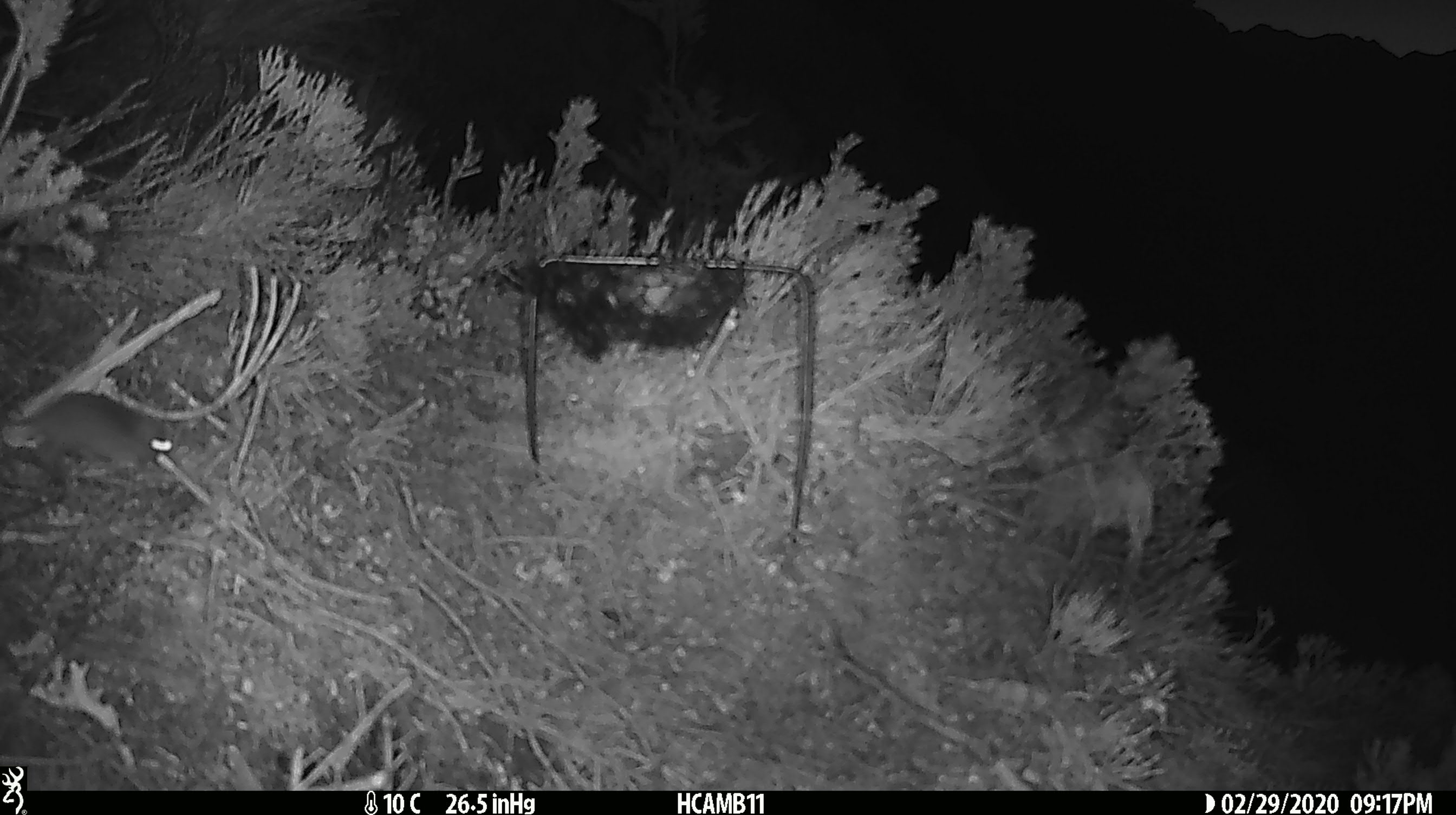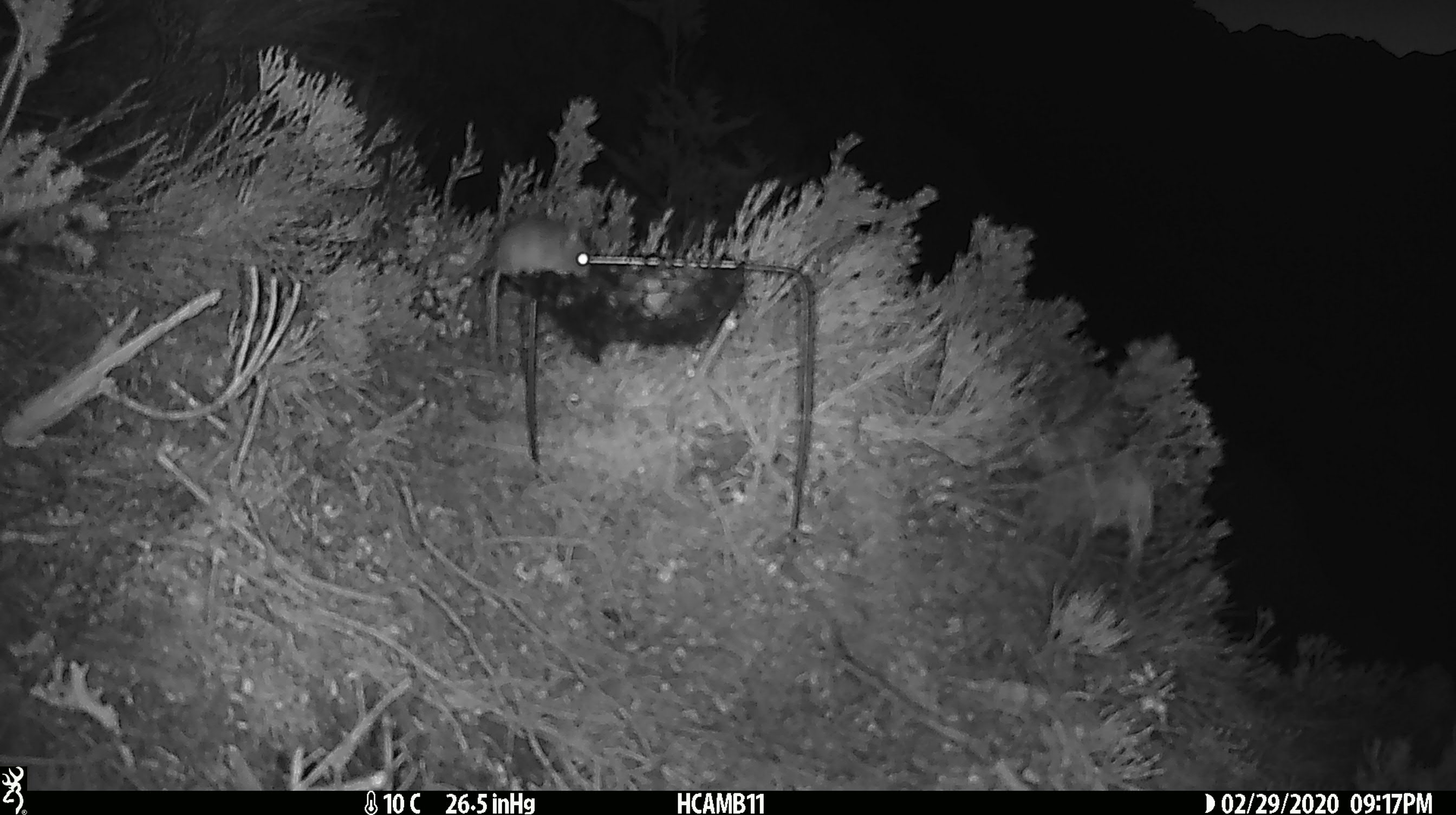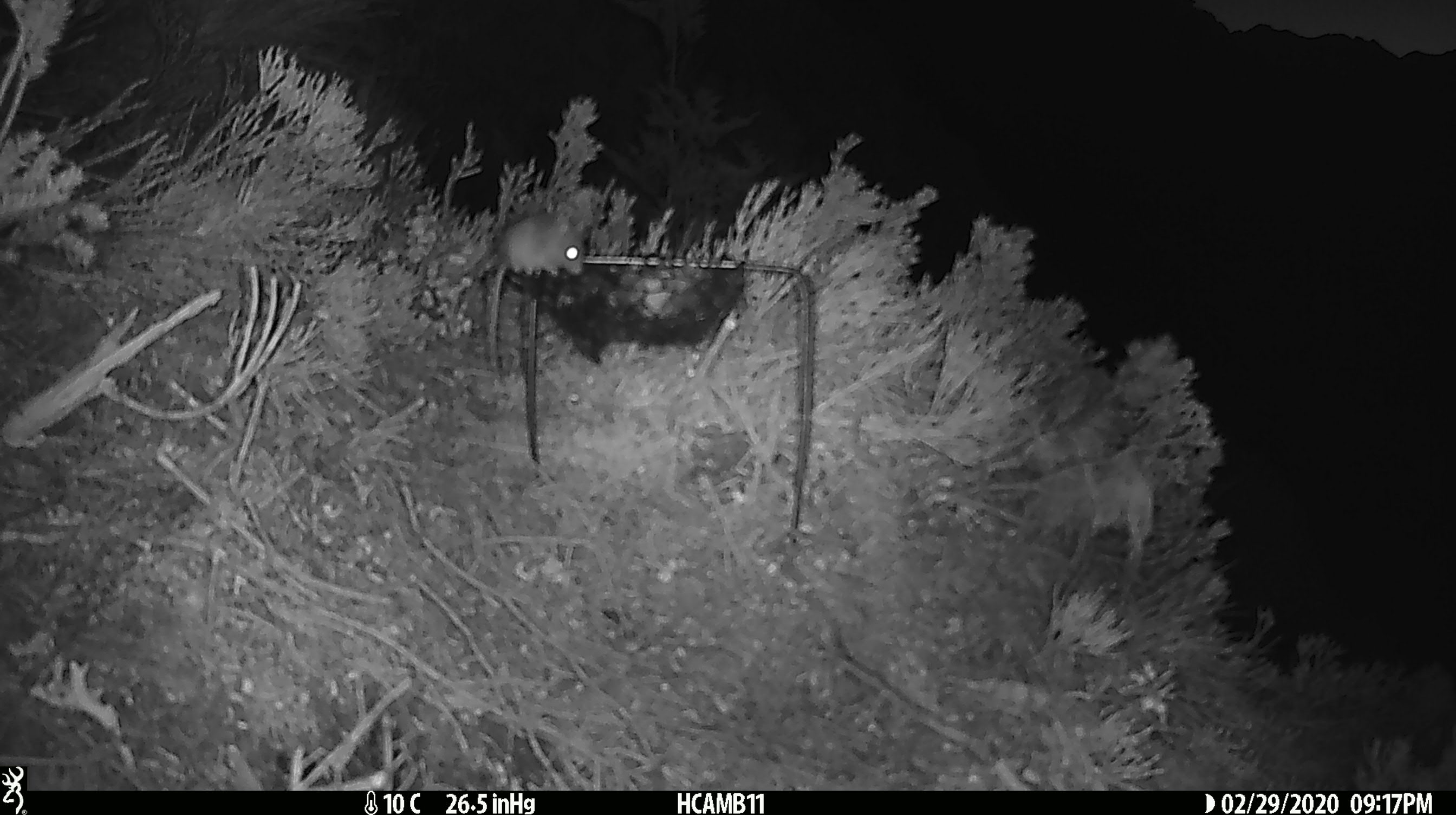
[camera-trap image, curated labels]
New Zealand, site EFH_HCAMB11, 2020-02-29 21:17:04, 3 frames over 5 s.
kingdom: Animalia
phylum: Chordata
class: Mammalia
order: Rodentia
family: Muridae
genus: Mus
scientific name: Mus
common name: mouse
Mouse (Mus).